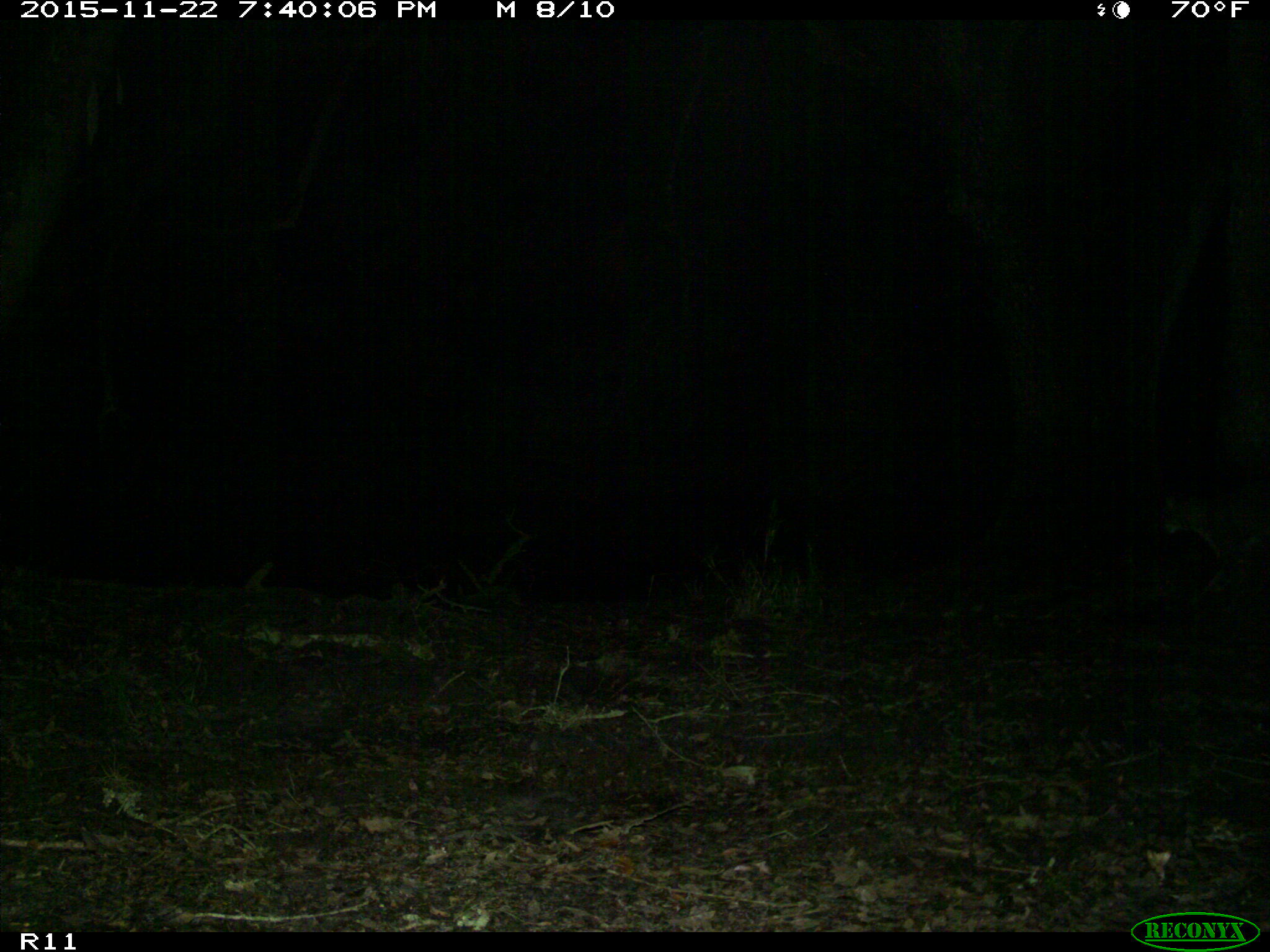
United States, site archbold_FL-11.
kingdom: Animalia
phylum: Chordata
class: Mammalia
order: Carnivora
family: Felidae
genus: Lynx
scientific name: Lynx rufus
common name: bobcat